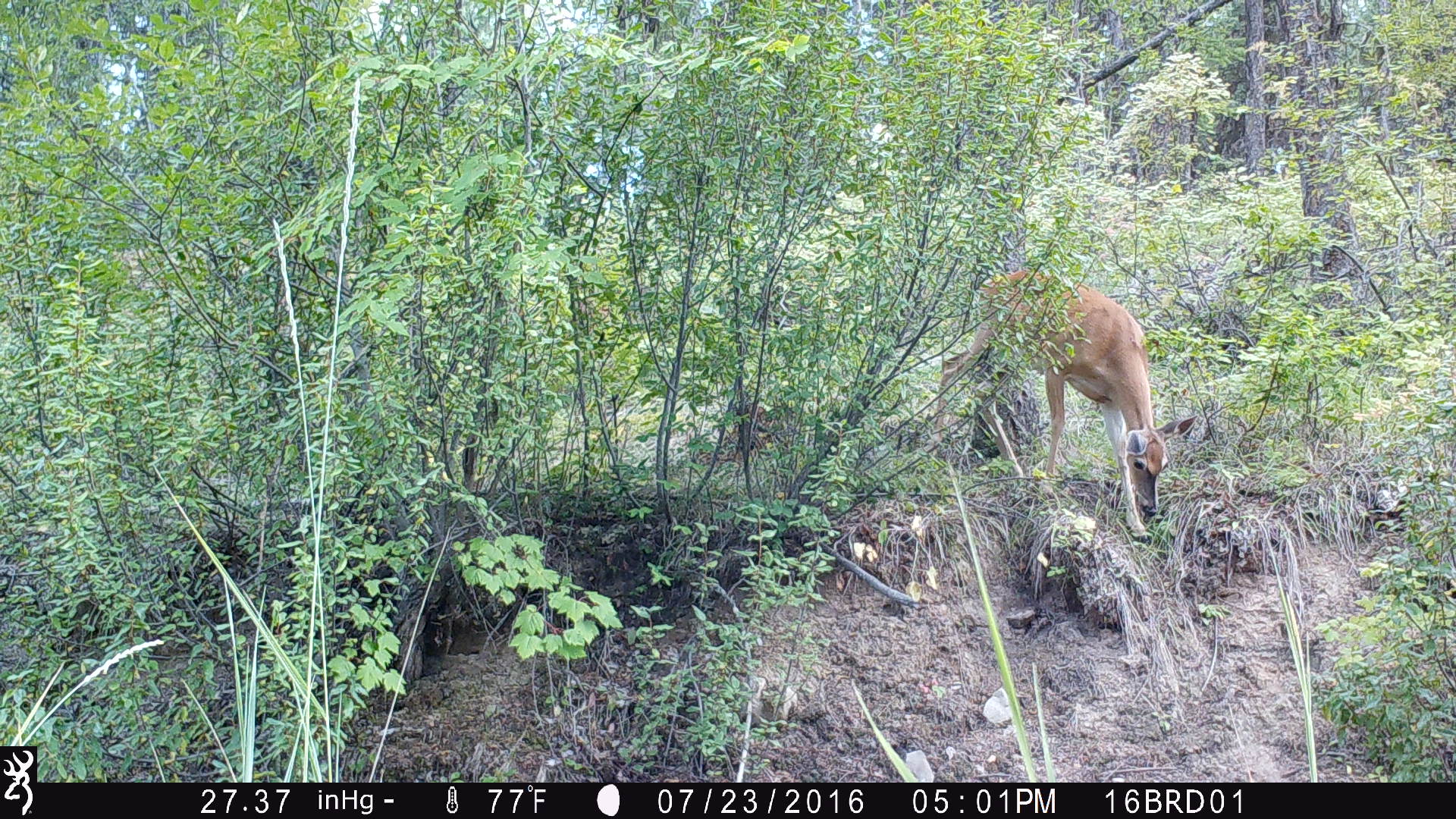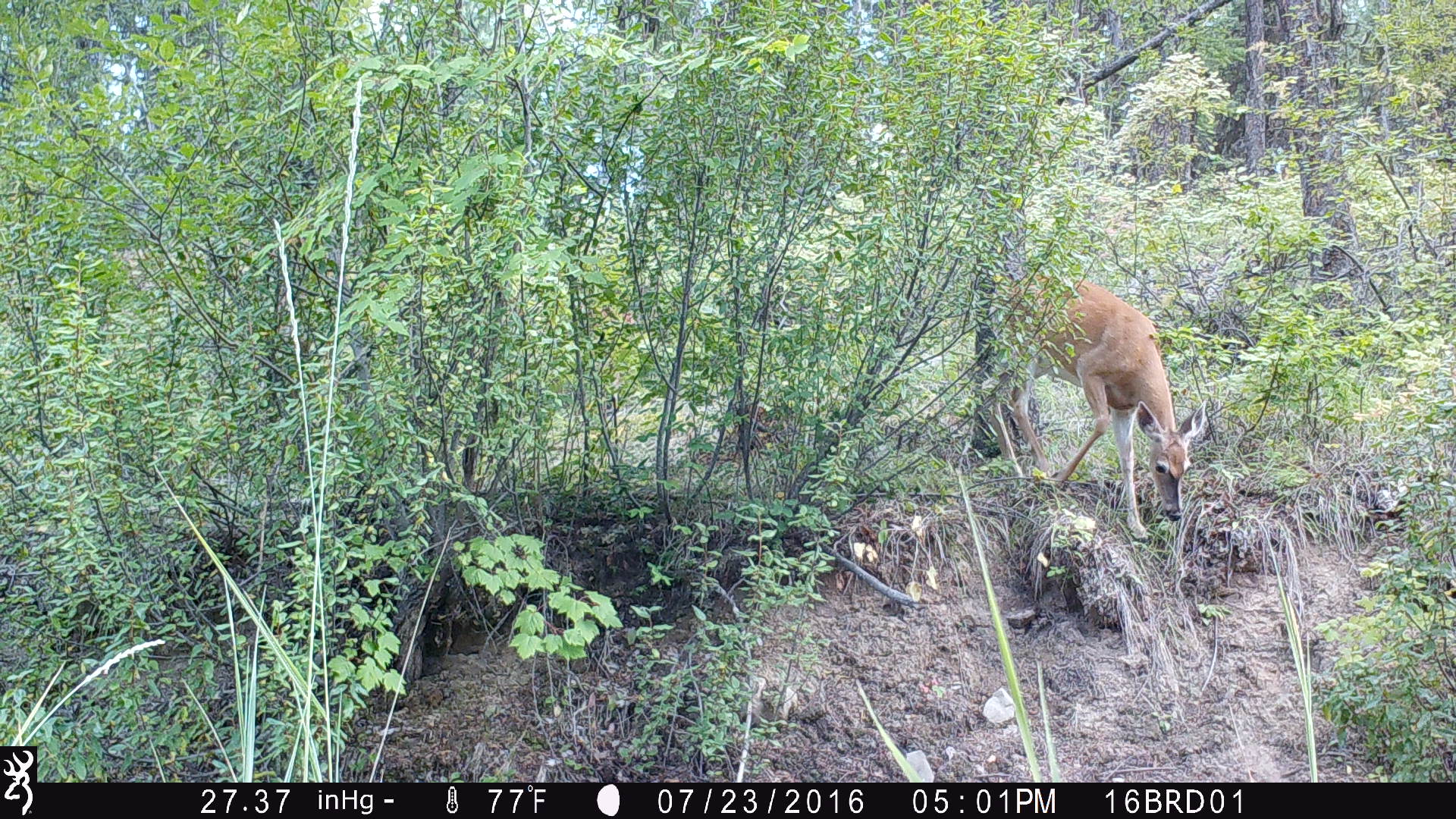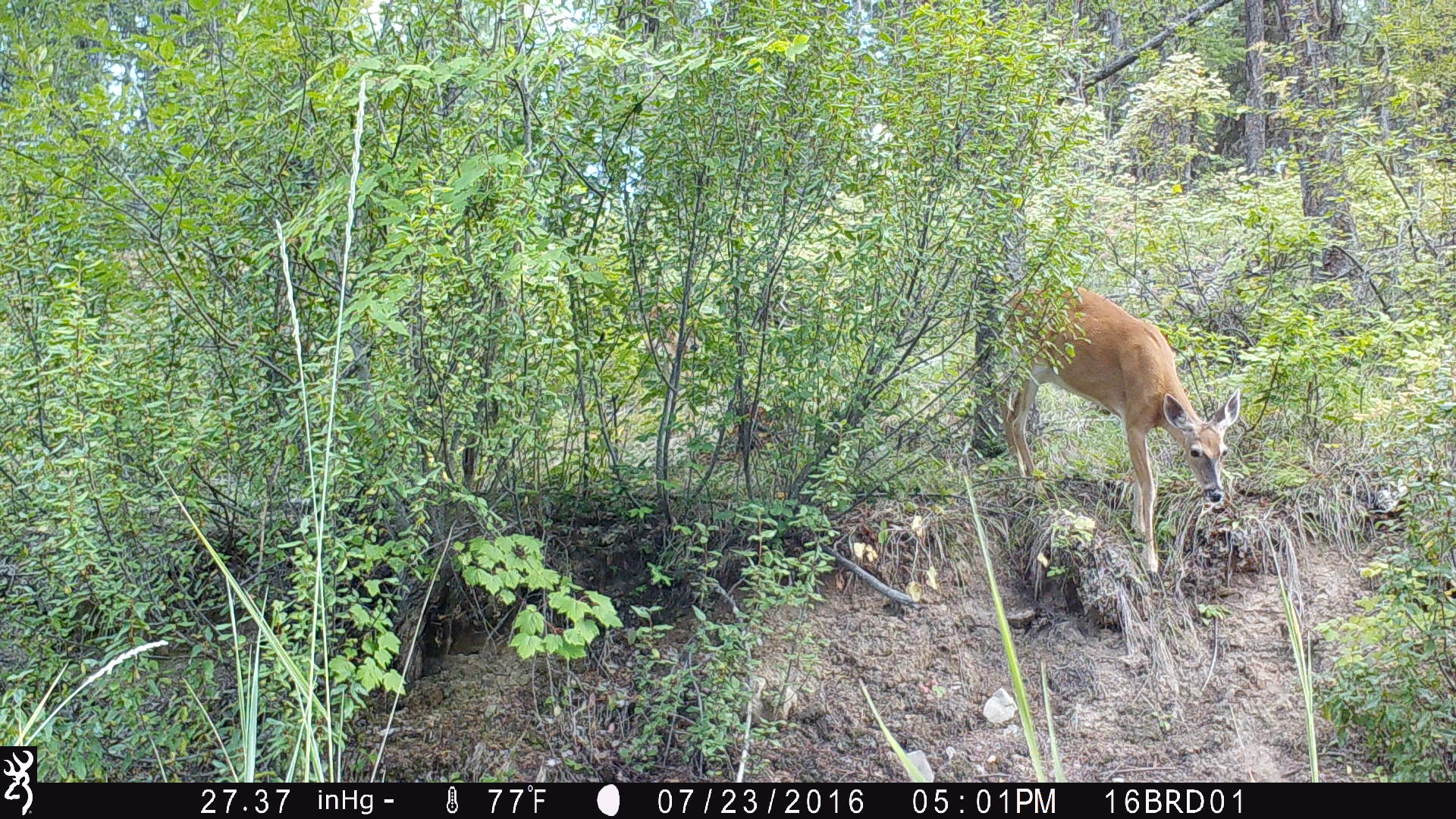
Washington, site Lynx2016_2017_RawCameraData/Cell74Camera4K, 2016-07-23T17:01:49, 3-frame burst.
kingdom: Animalia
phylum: Chordata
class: Mammalia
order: Artiodactyla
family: Cervidae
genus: Odocoileus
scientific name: Odocoileus virginianus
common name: white-tailed deer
Odocoileus virginianus (white-tailed deer). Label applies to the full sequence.